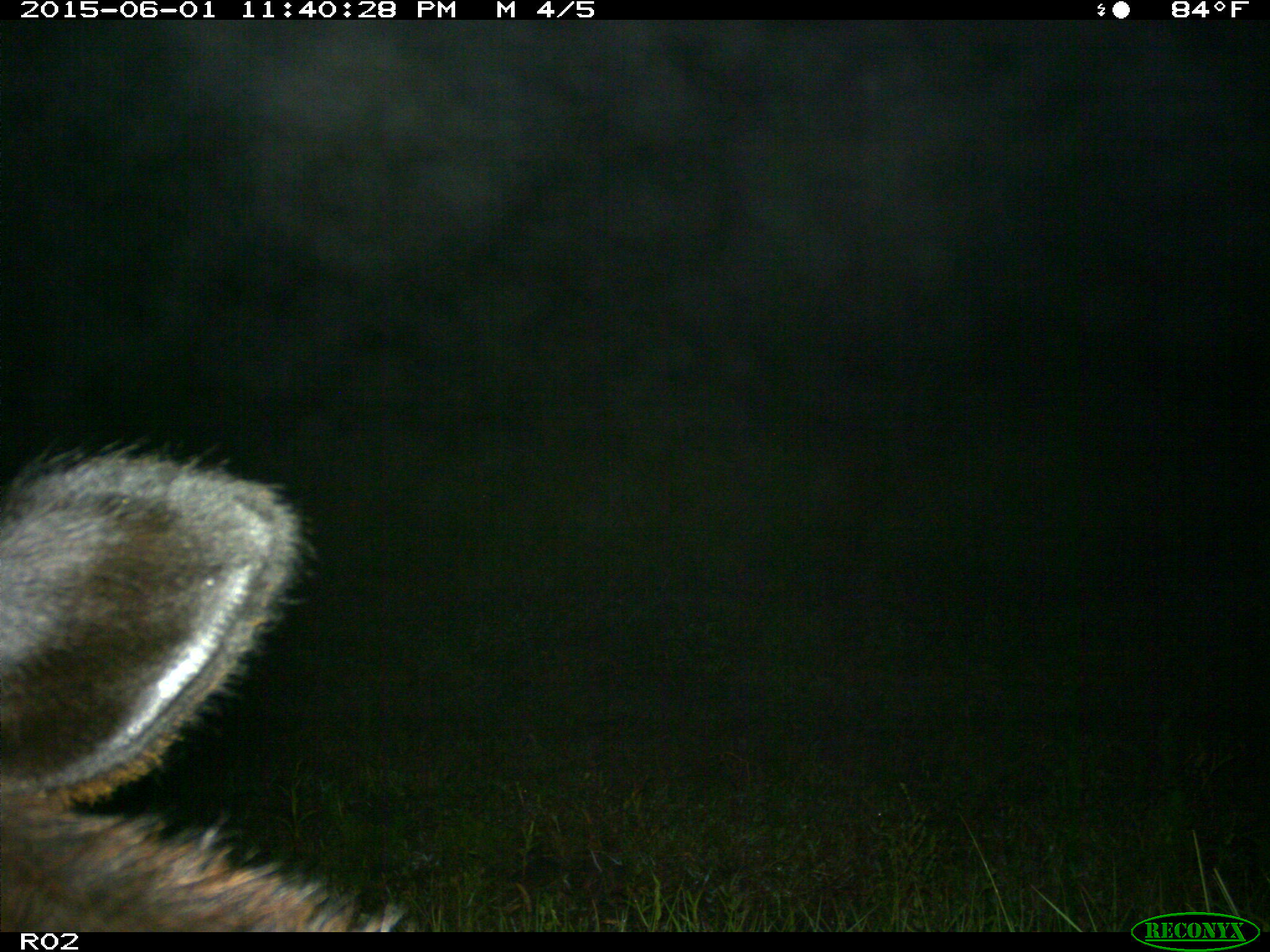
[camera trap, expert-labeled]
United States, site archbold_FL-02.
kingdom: Animalia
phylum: Chordata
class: Mammalia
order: Artiodactyla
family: Bovidae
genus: Bos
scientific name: Bos taurus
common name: domestic cow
Bos taurus (domestic cow).